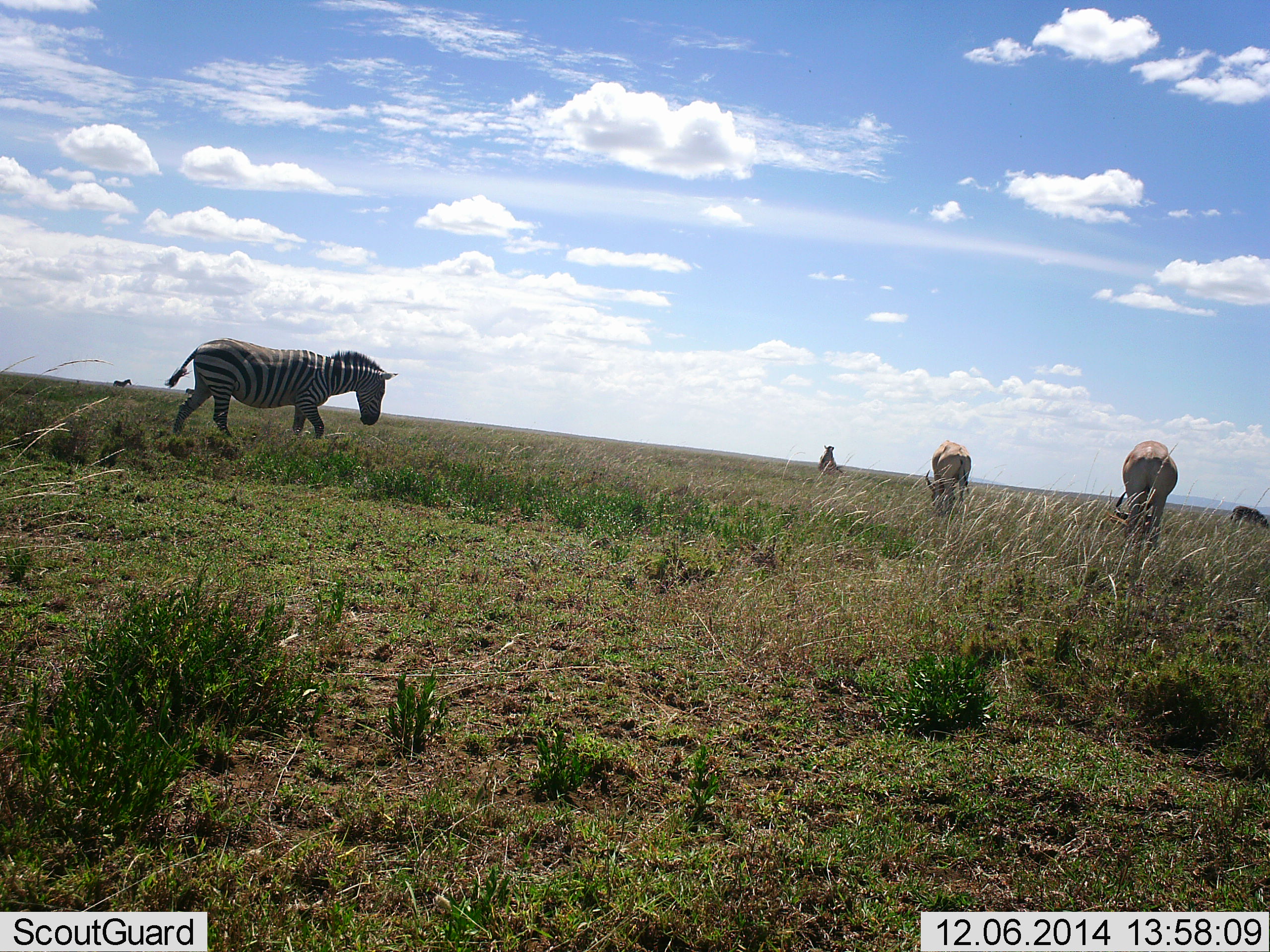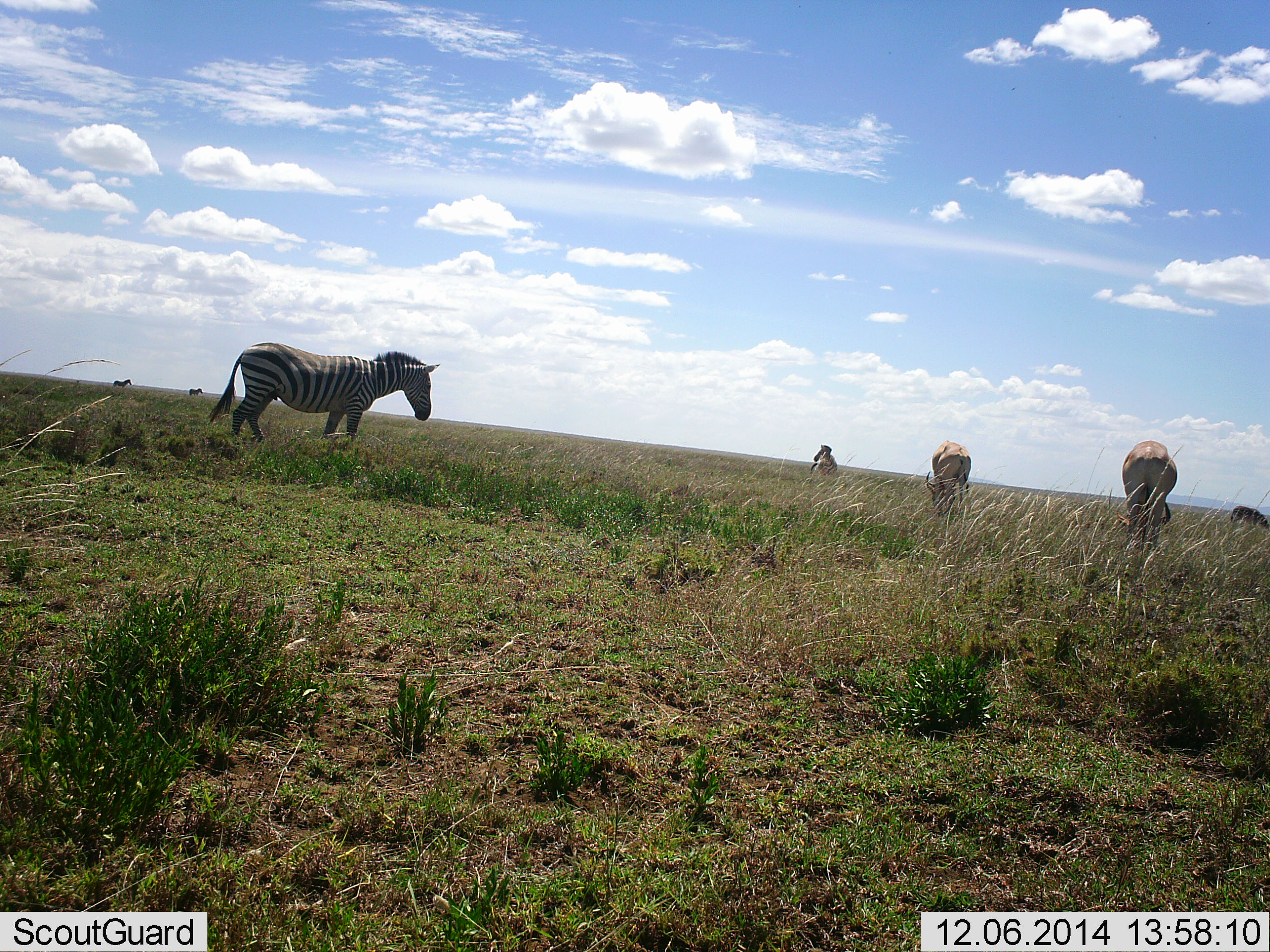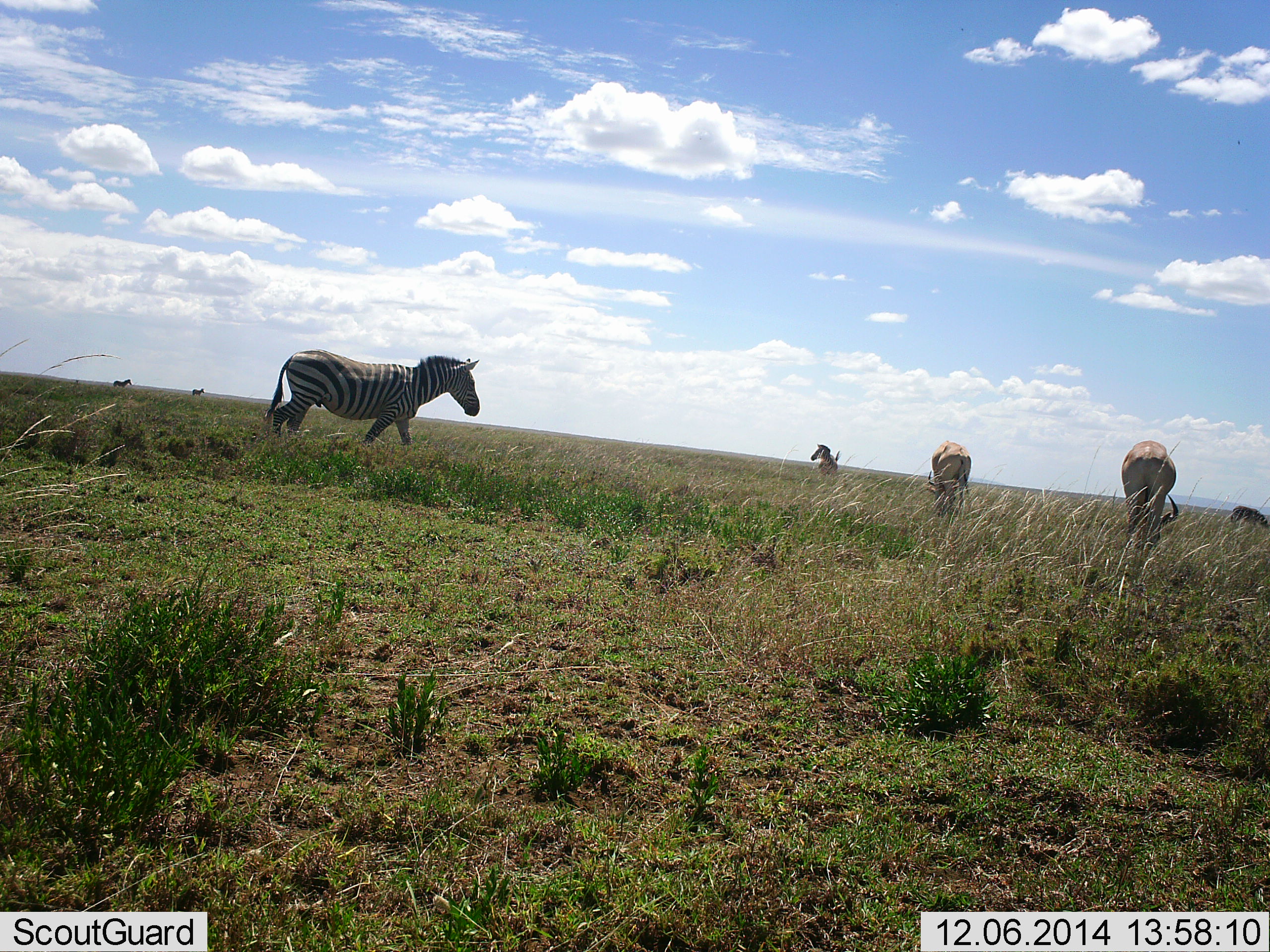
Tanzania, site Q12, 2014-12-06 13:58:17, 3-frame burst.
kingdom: Animalia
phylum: Chordata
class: Mammalia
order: Artiodactyla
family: Bovidae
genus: Alcelaphus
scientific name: Alcelaphus buselaphus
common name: hartebeest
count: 2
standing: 0%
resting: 0%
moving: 0%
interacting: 0%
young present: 0%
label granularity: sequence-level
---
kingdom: Animalia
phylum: Chordata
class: Mammalia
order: Perissodactyla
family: Equidae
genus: Equus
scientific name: Equus quagga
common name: plains zebra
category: zebra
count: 3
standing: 56%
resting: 0%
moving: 84%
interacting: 0%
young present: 0%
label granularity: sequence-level